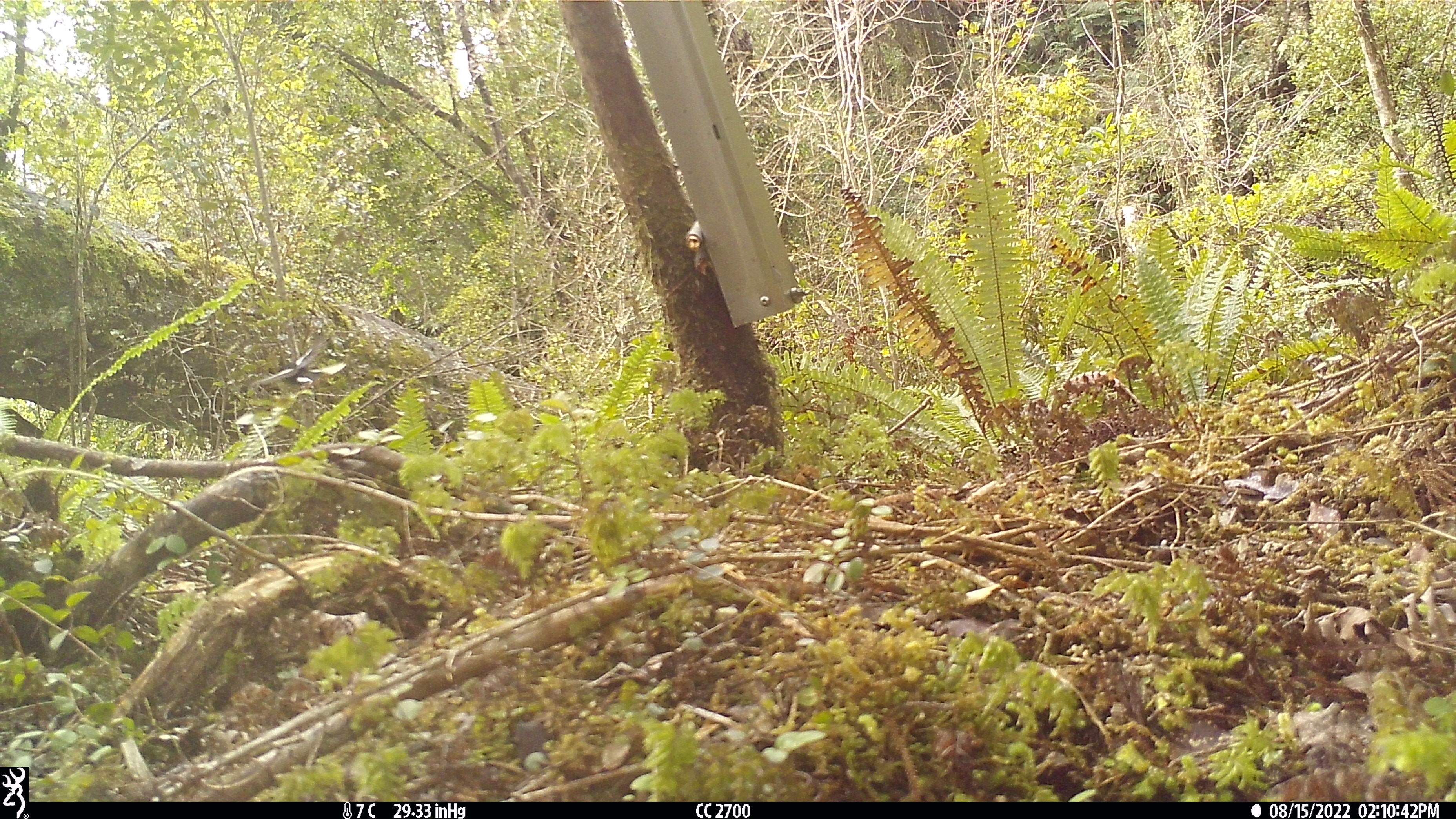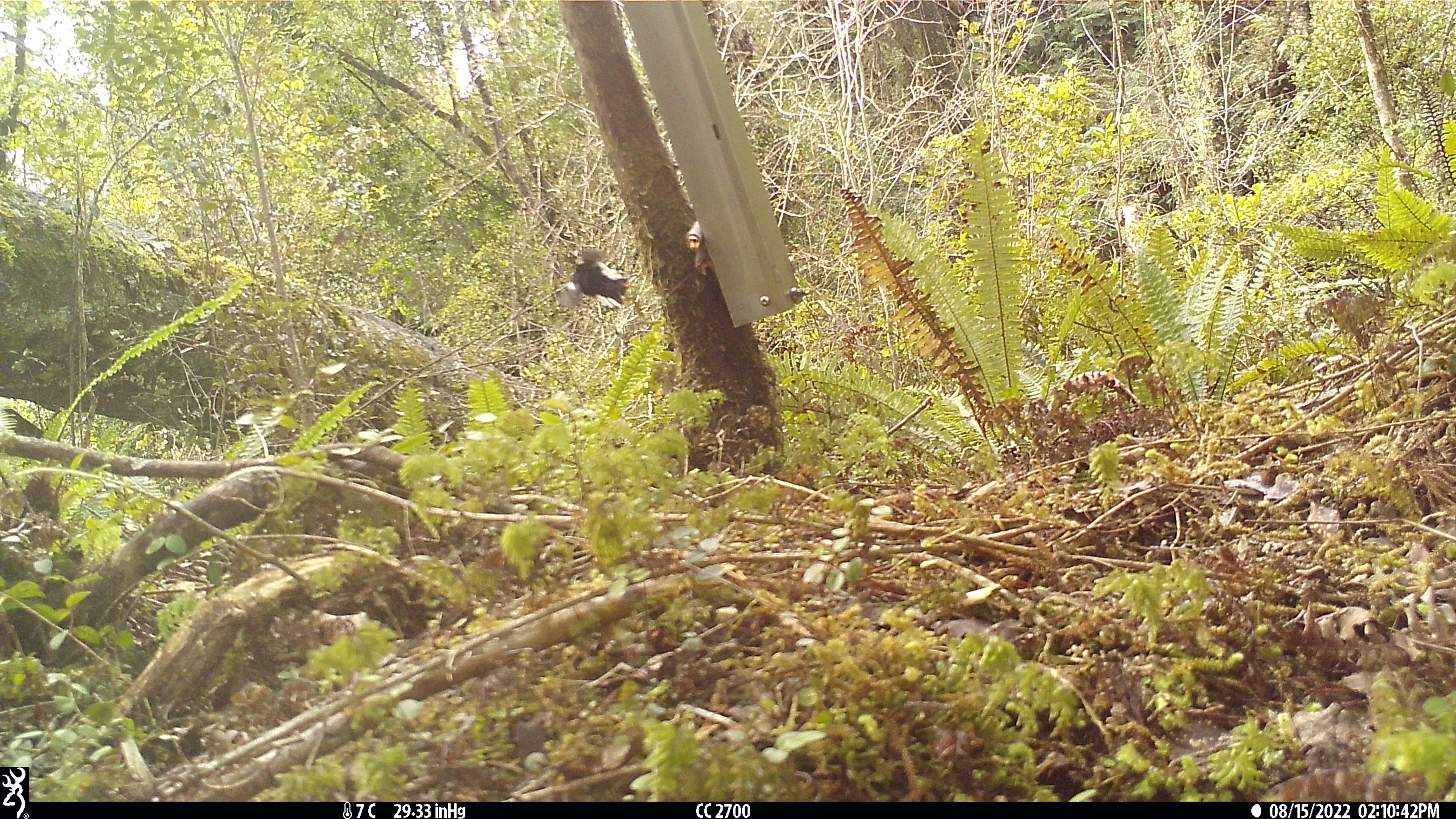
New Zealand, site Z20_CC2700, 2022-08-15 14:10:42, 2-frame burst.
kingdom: Animalia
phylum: Chordata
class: Aves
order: Passeriformes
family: Petroicidae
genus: Petroica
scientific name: Petroica macrocephala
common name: tomtit